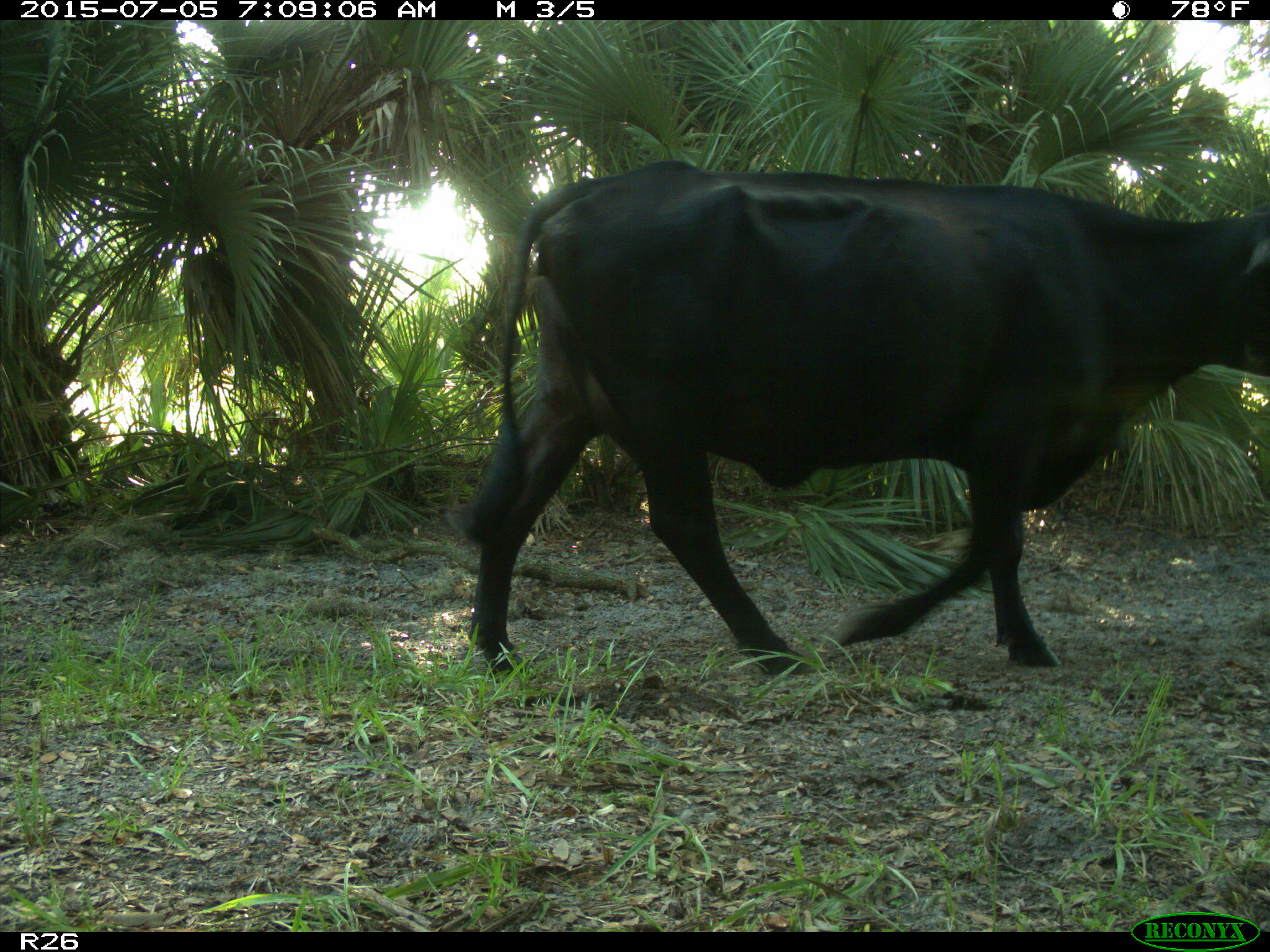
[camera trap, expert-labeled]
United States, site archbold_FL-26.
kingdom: Animalia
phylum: Chordata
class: Mammalia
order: Artiodactyla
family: Bovidae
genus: Bos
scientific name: Bos taurus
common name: domestic cow